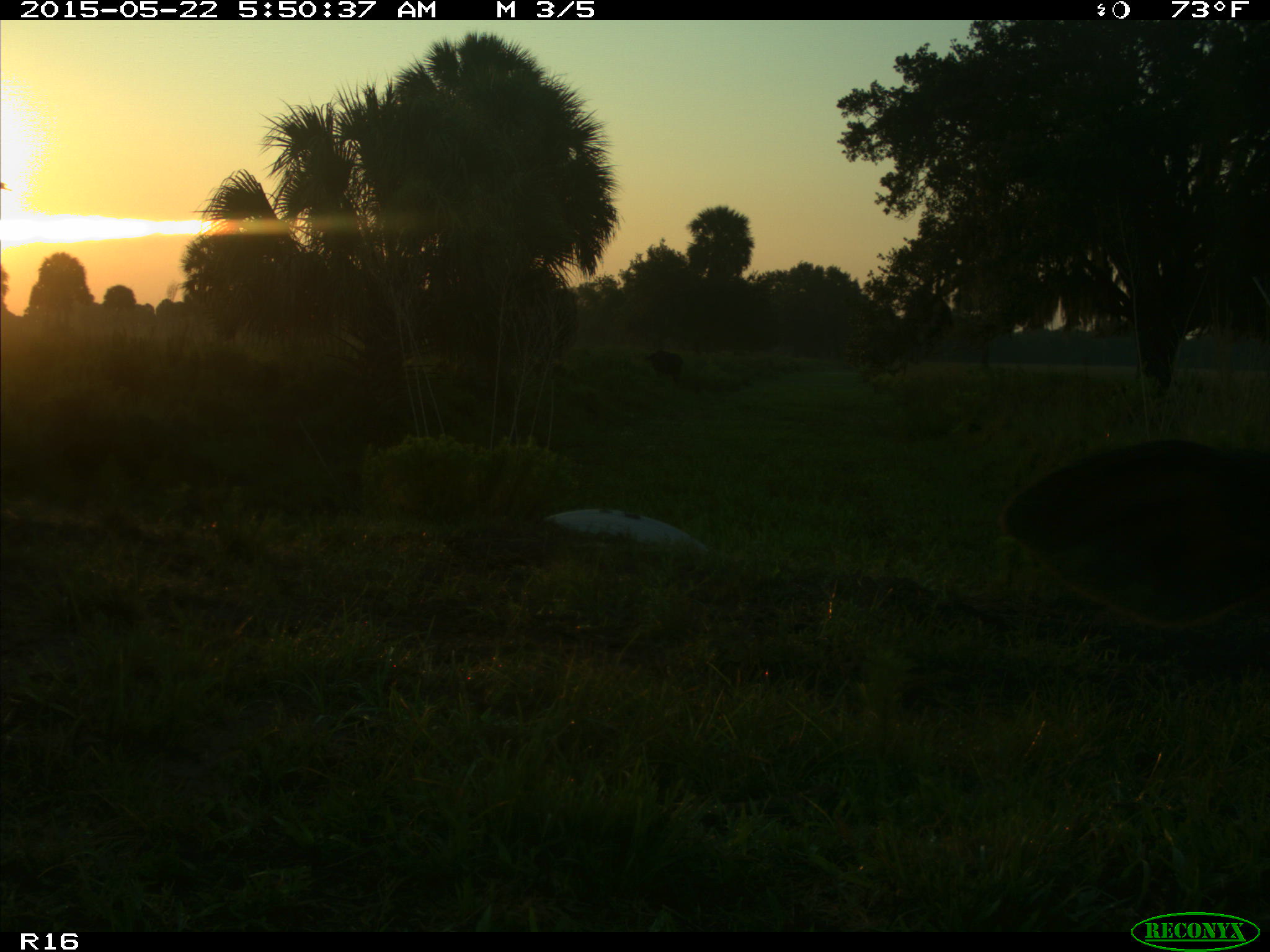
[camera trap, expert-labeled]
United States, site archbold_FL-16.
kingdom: Animalia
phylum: Chordata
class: Mammalia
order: Artiodactyla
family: Bovidae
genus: Bos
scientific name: Bos taurus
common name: domestic cow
Bos taurus (domestic cow).